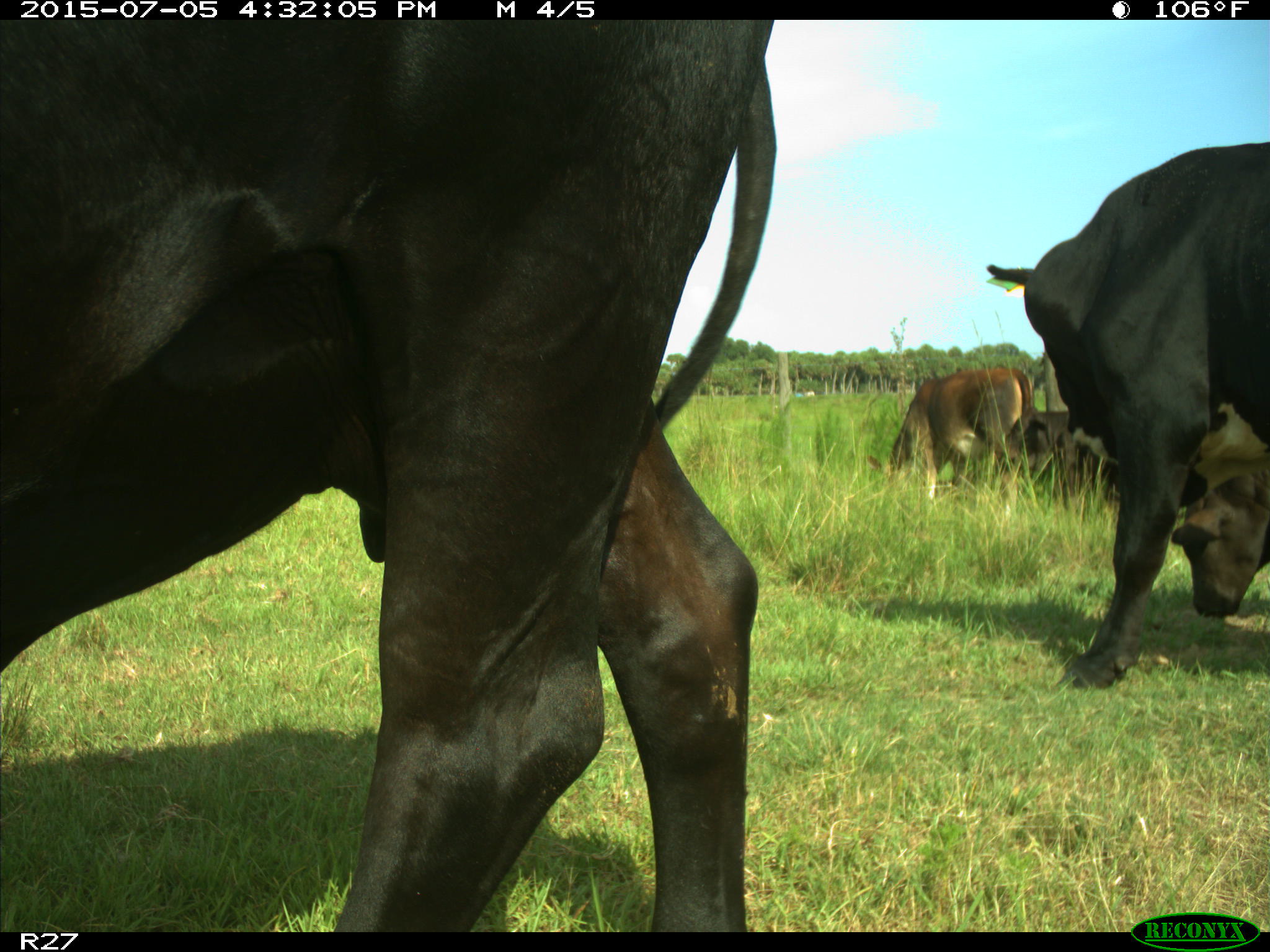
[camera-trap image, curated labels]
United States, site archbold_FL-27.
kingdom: Animalia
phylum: Chordata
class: Mammalia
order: Artiodactyla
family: Bovidae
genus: Bos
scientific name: Bos taurus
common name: domestic cow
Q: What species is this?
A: Bos taurus (domestic cow).